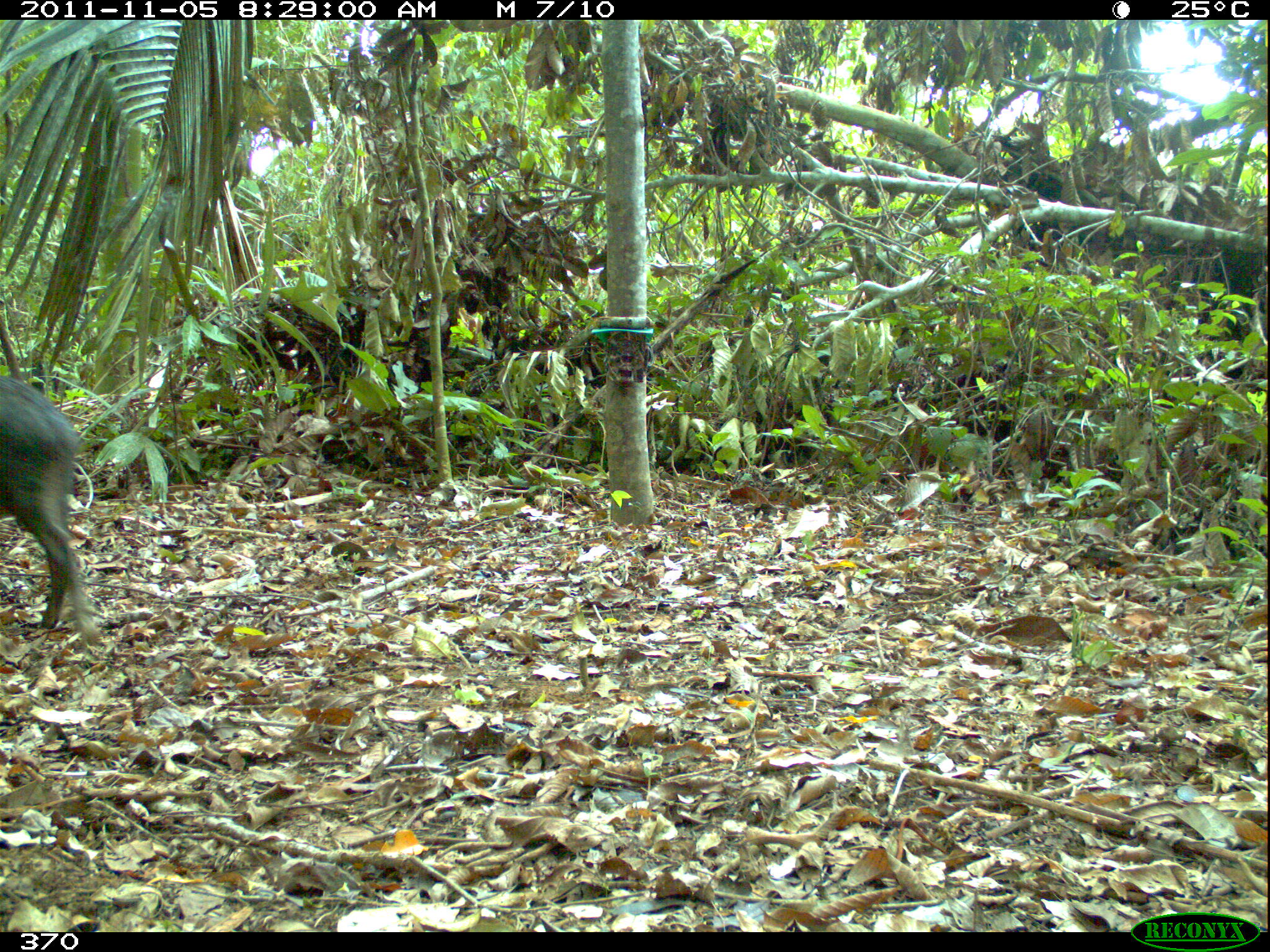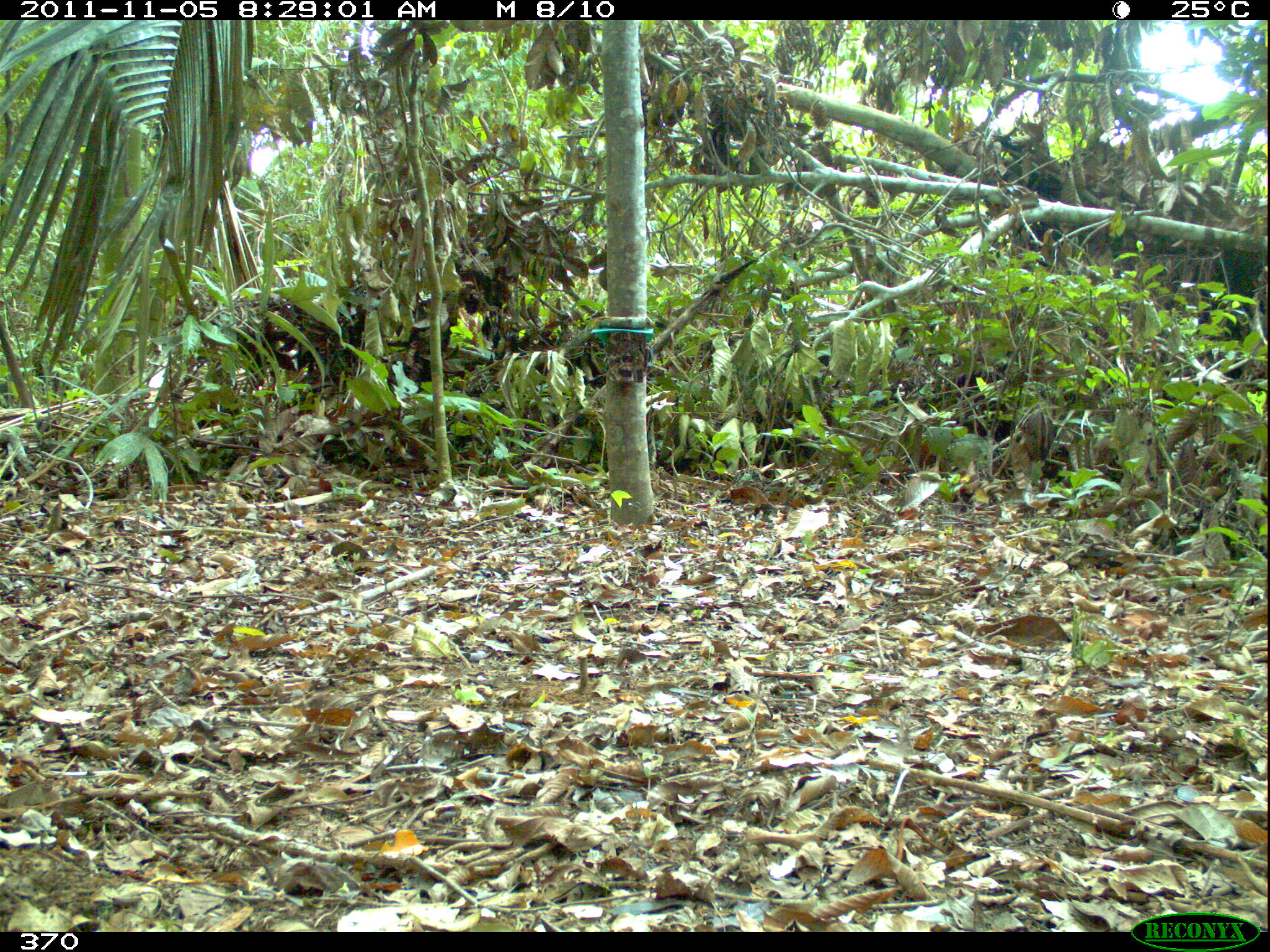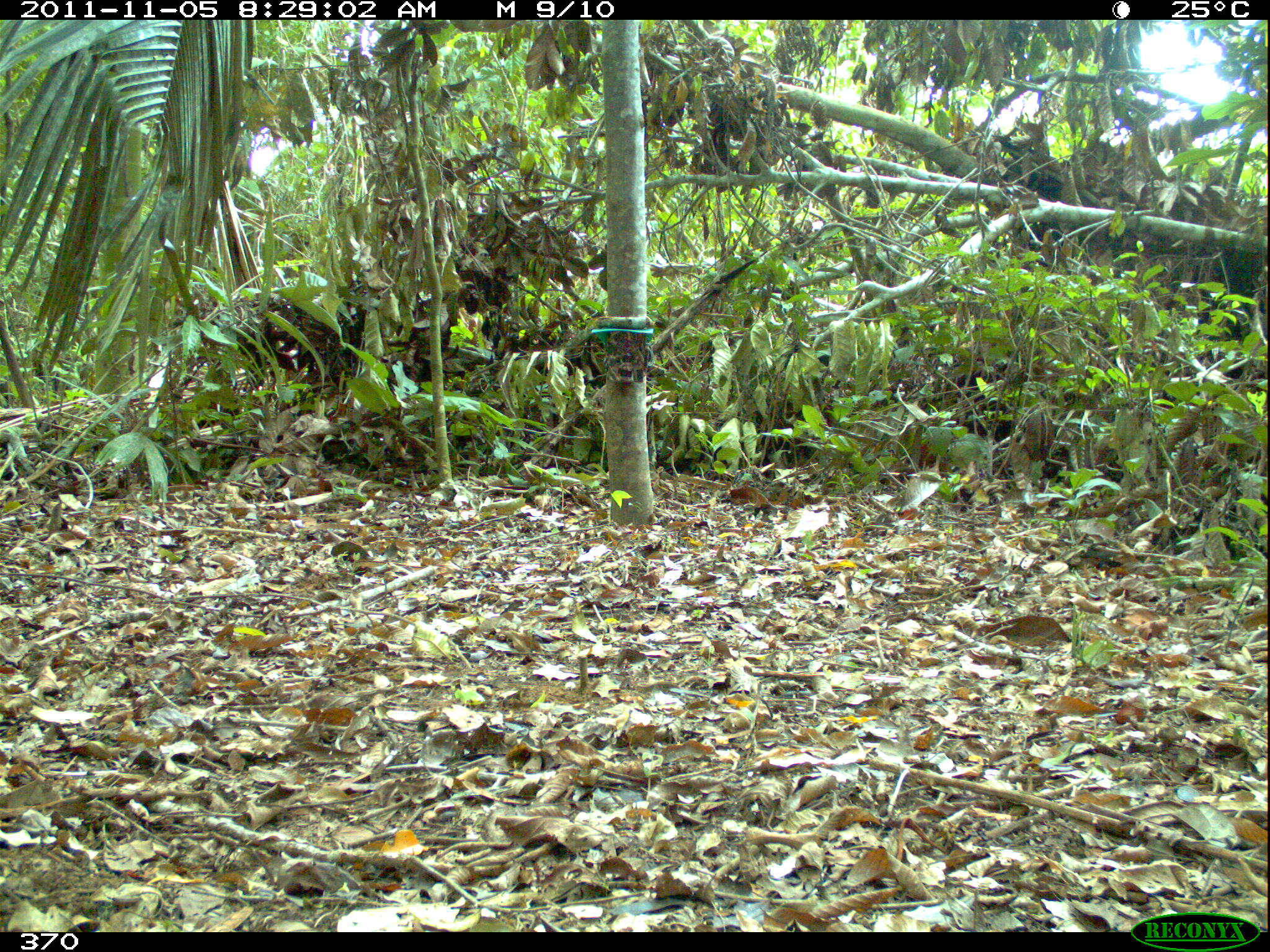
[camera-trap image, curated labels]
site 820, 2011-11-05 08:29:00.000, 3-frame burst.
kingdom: Animalia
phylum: Chordata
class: Mammalia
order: Artiodactyla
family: Tayassuidae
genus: Tayassu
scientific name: Tayassu pecari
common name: white-lipped peccary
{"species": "Tayassu pecari (white-lipped peccary)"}